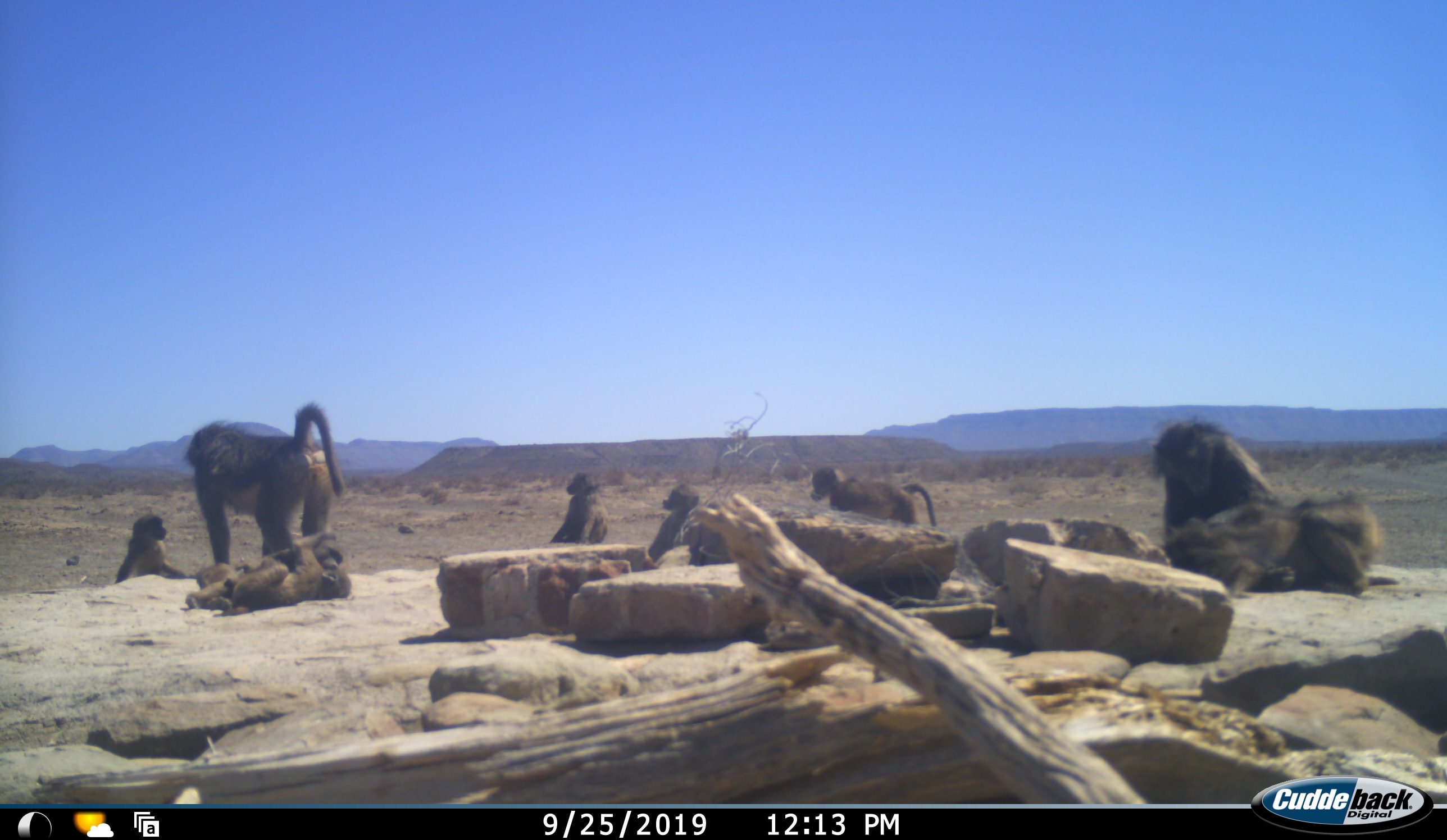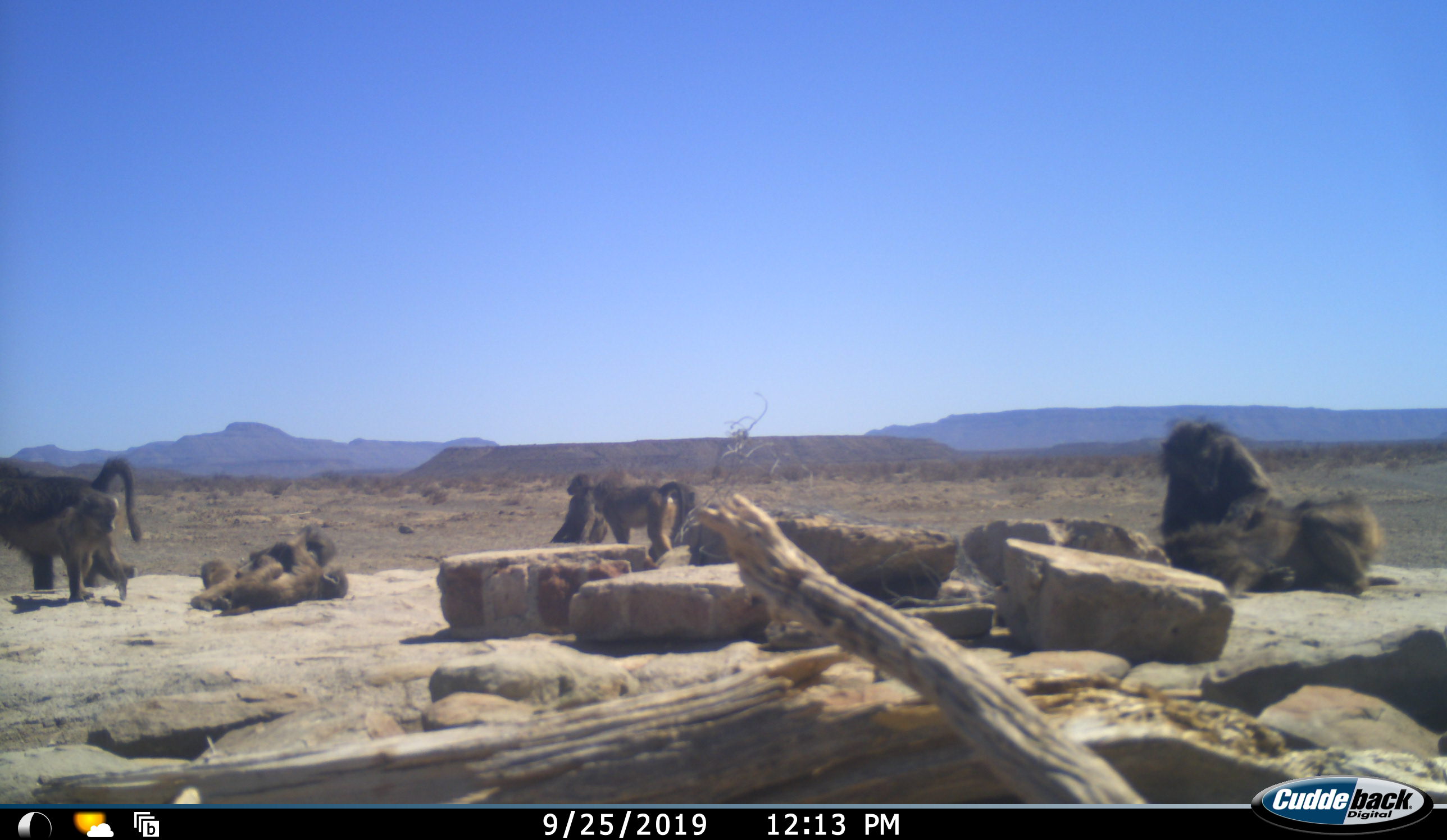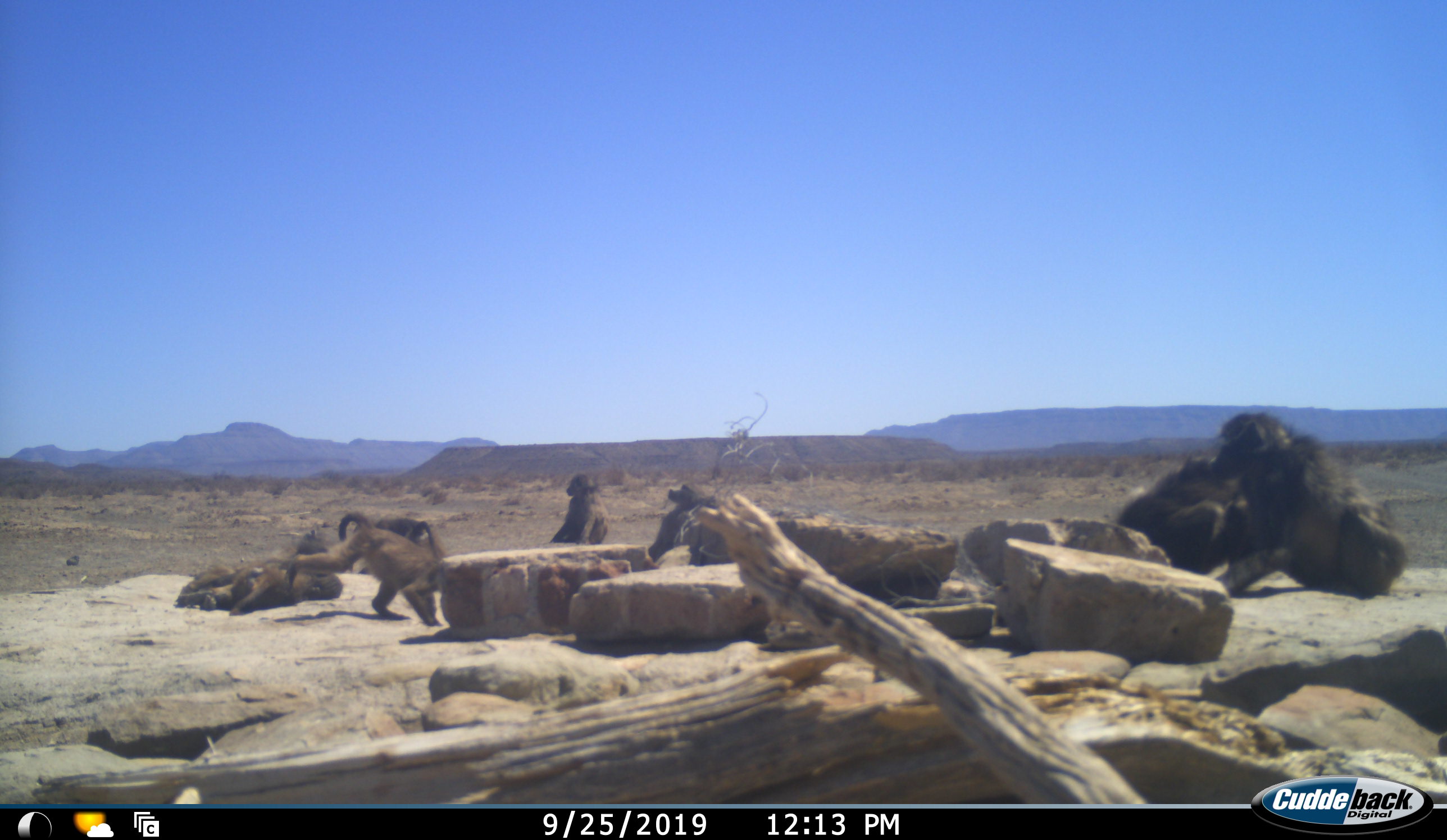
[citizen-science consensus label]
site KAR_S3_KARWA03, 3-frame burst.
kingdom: Animalia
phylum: Chordata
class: Mammalia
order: Primates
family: Cercopithecidae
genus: Papio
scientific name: Papio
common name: baboon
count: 9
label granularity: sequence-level